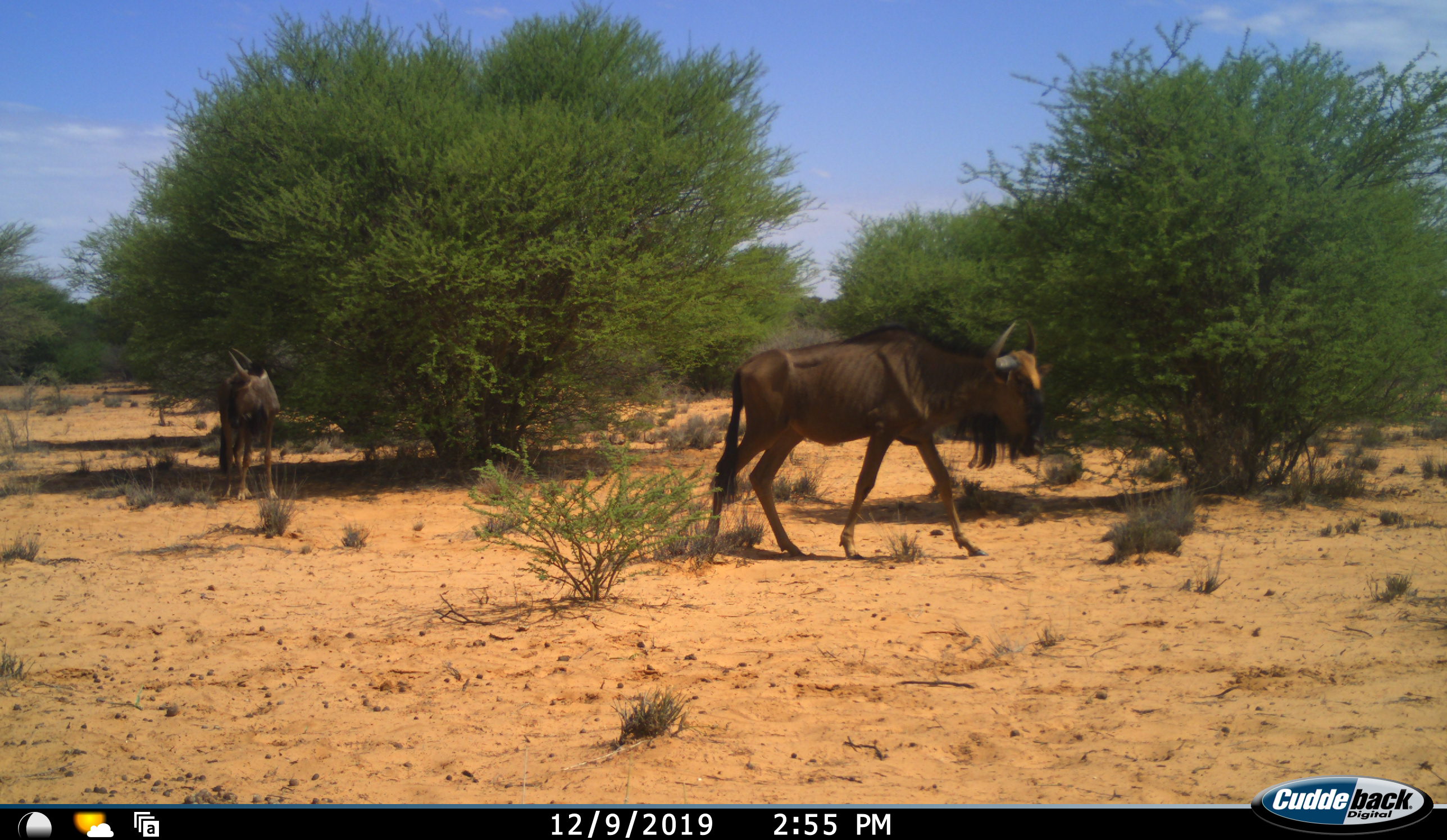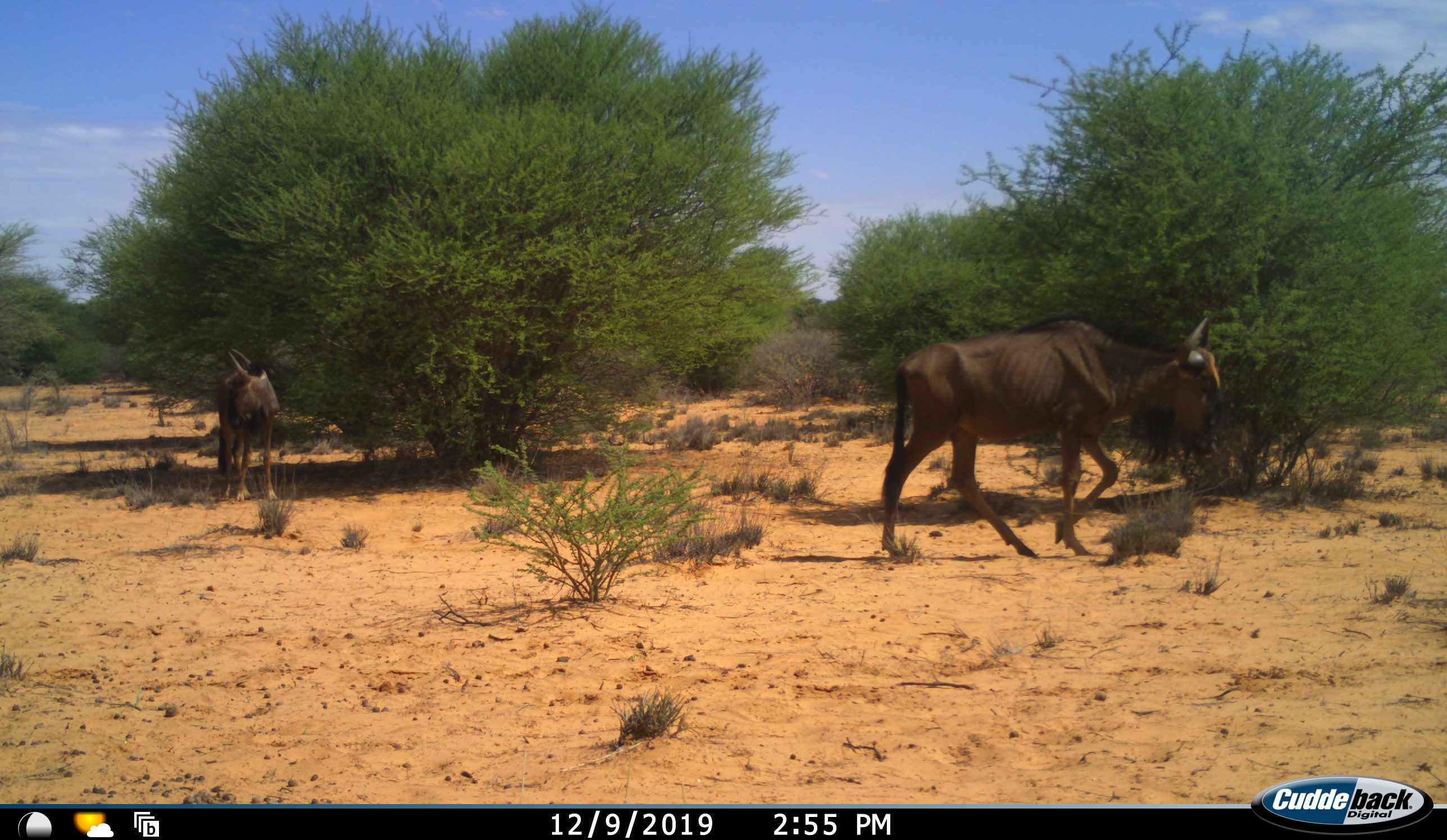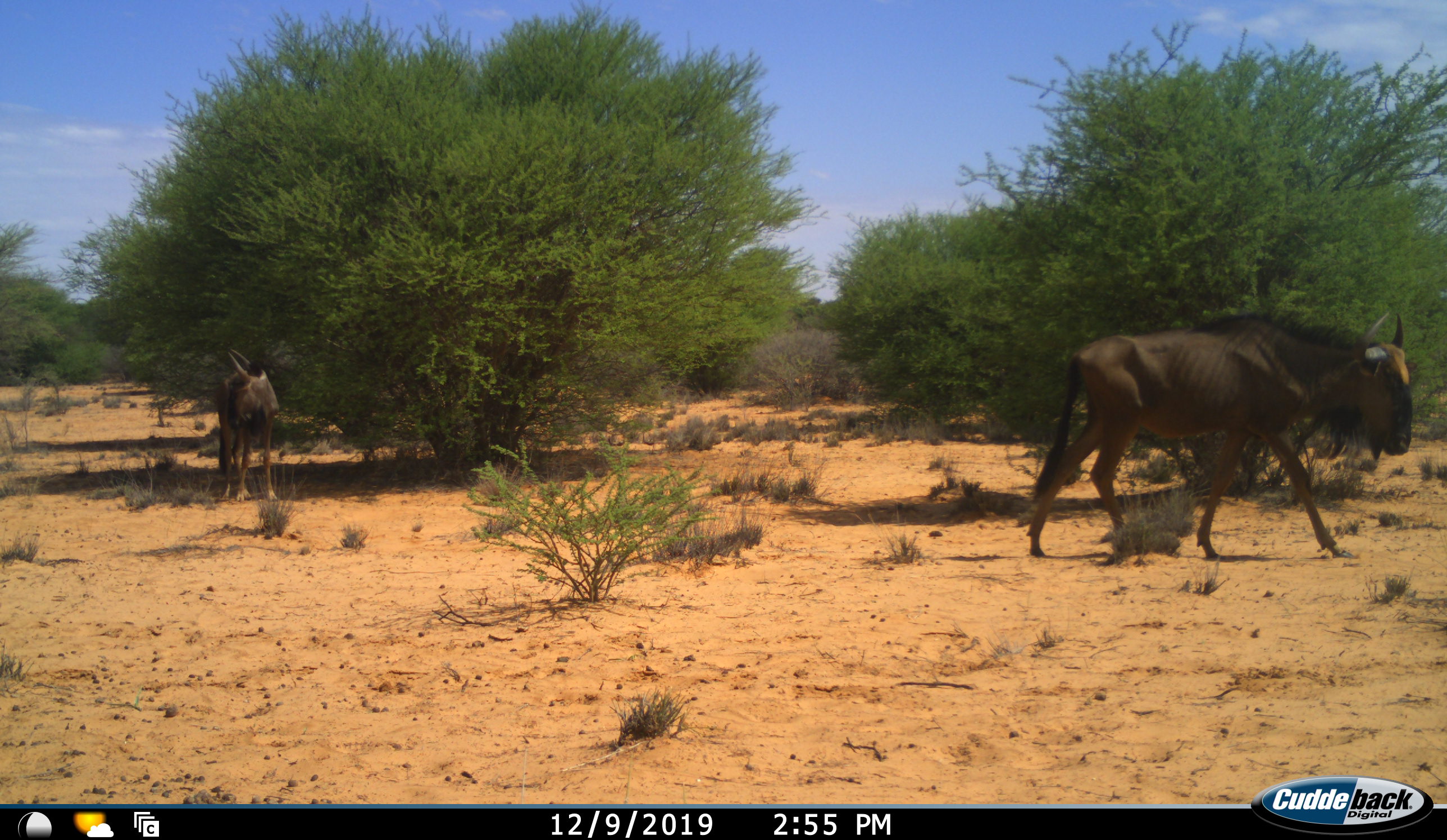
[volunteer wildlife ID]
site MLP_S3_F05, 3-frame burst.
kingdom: Animalia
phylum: Chordata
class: Mammalia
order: Artiodactyla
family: Bovidae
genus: Connochaetes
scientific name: Connochaetes taurinus taurinus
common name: blue wildebeest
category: wildebeestblue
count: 2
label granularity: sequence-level